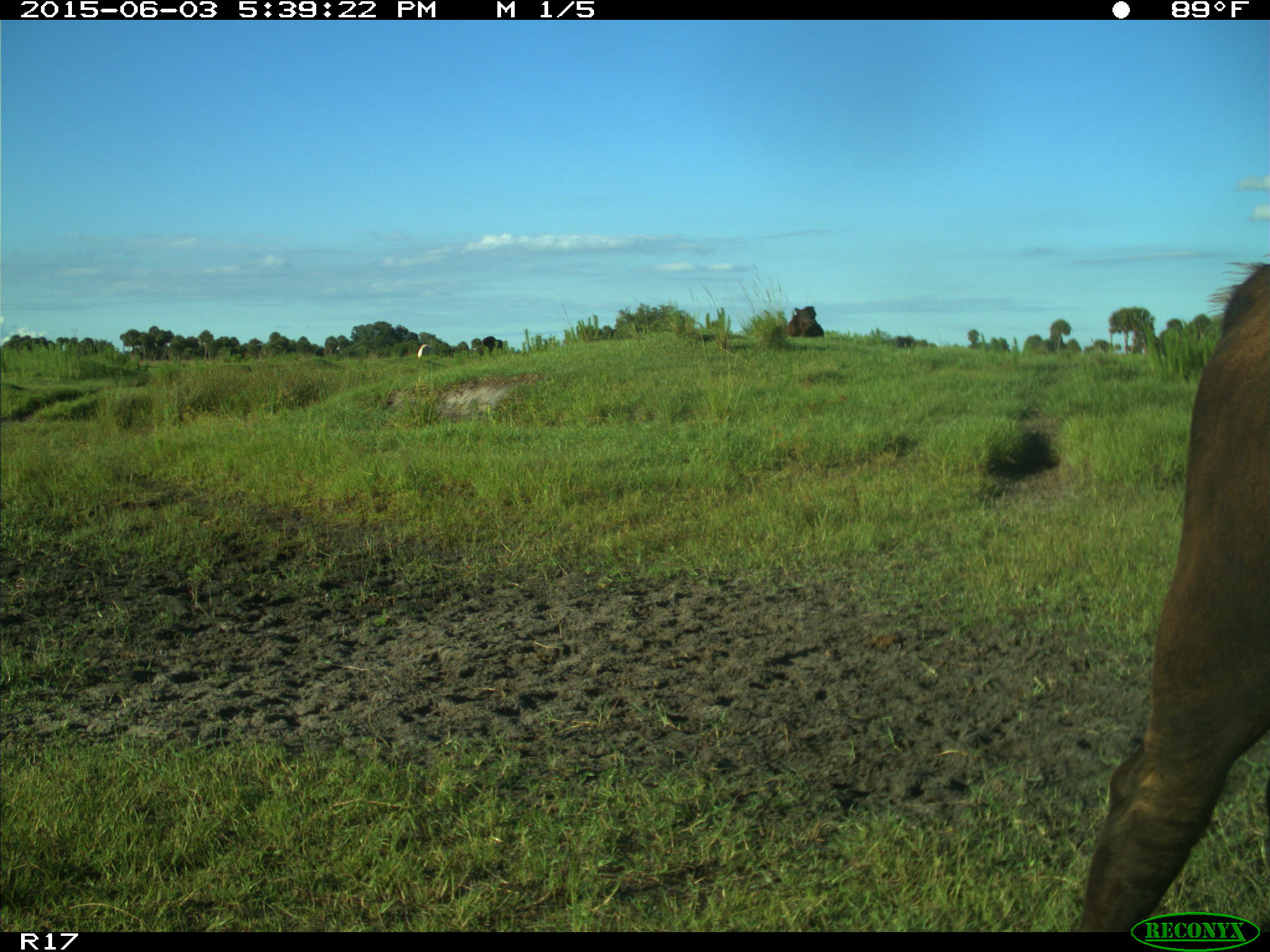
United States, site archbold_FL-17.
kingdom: Animalia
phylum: Chordata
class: Mammalia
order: Artiodactyla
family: Bovidae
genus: Bos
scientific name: Bos taurus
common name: domestic cow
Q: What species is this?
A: Bos taurus (domestic cow).